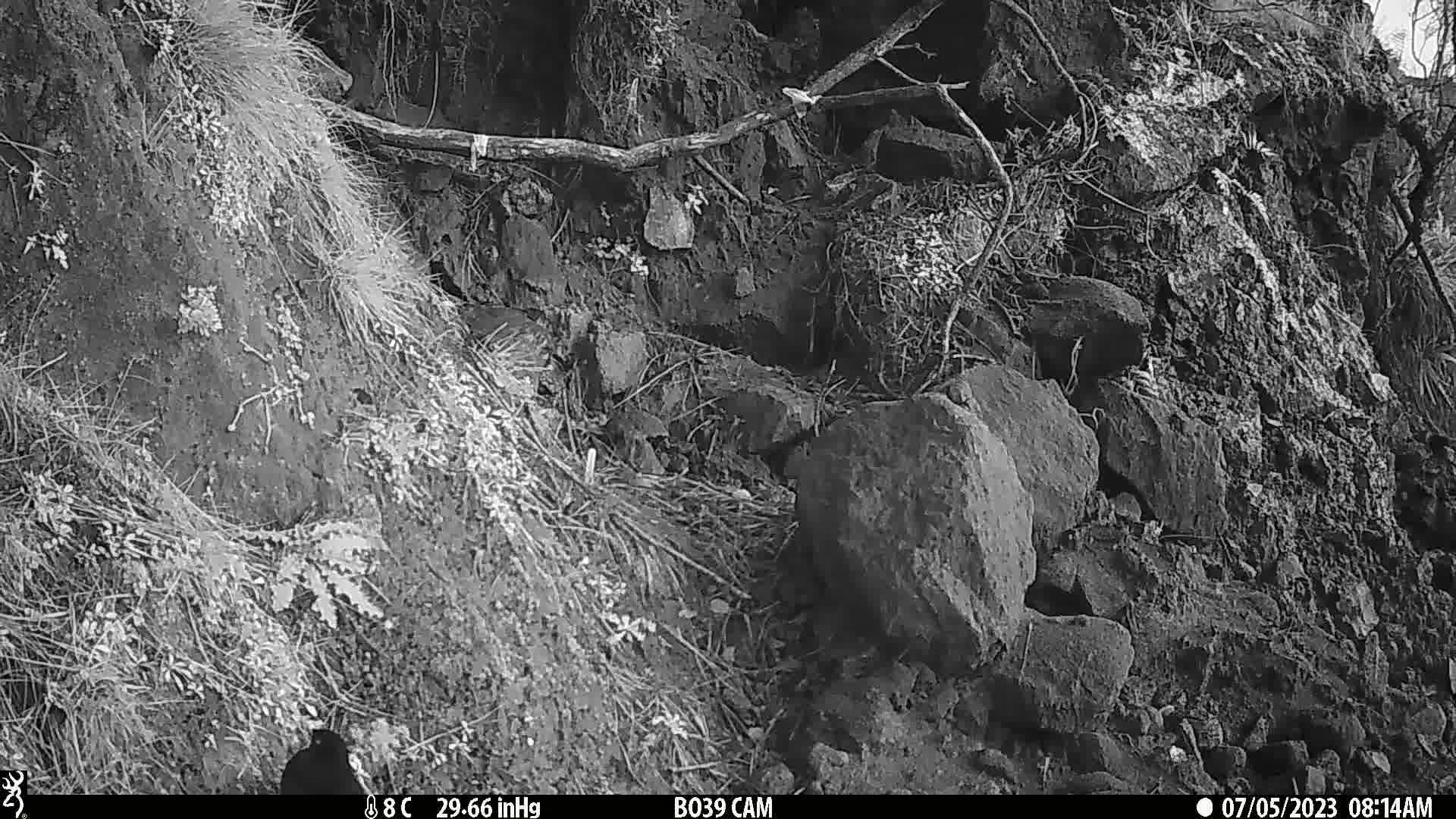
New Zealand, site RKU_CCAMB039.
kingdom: Animalia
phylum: Chordata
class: Aves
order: Passeriformes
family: Turdidae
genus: Turdus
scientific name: Turdus merula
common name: eurasian blackbird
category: blackbird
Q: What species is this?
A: Blackbird (eurasian blackbird) (Turdus merula).